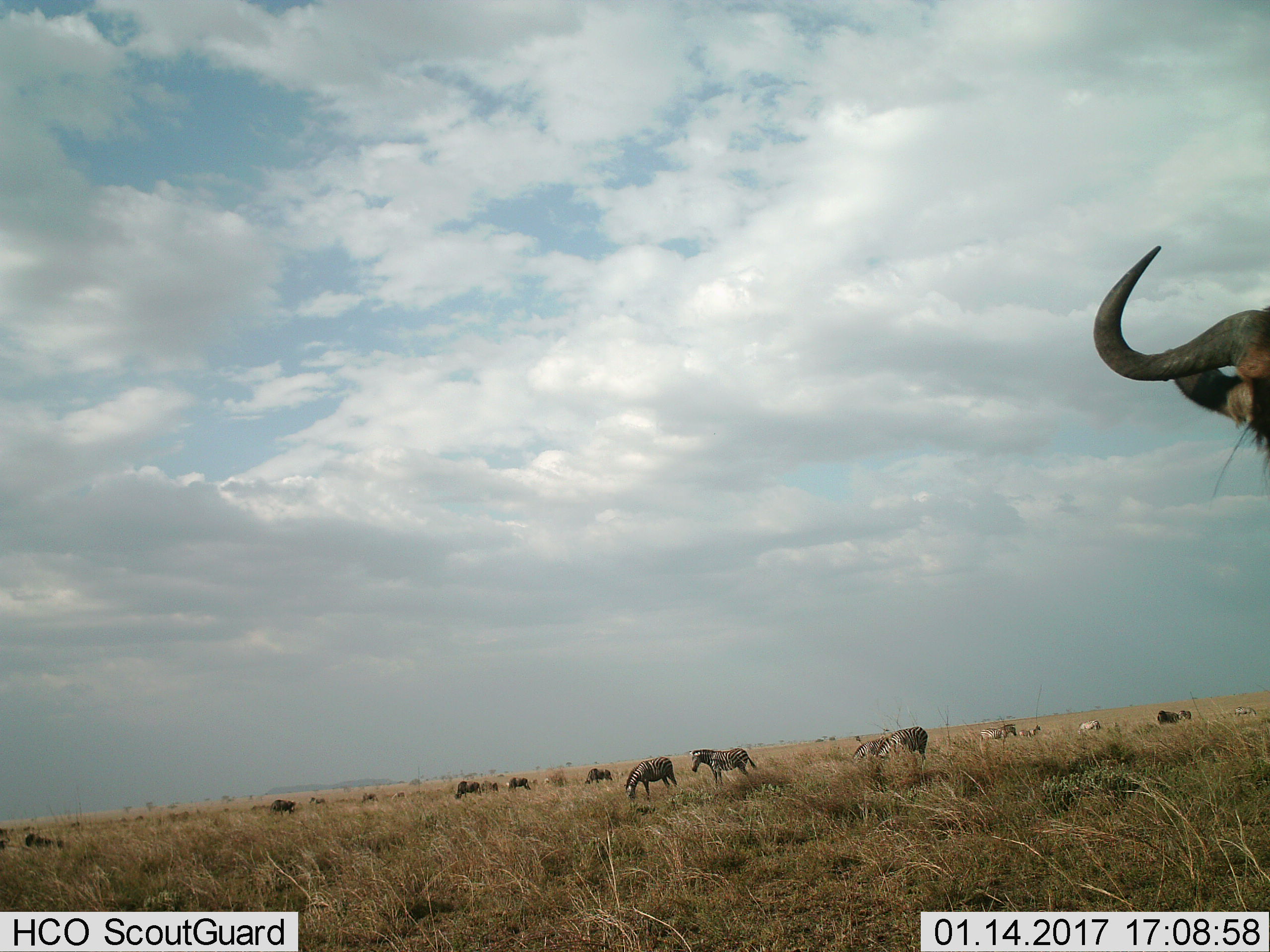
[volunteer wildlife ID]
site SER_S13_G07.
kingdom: Animalia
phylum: Chordata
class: Mammalia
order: Perissodactyla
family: Equidae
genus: Equus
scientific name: Equus quagga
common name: plains zebra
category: zebraplains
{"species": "zebraplains (plains zebra) (Equus quagga)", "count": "11-50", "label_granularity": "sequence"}